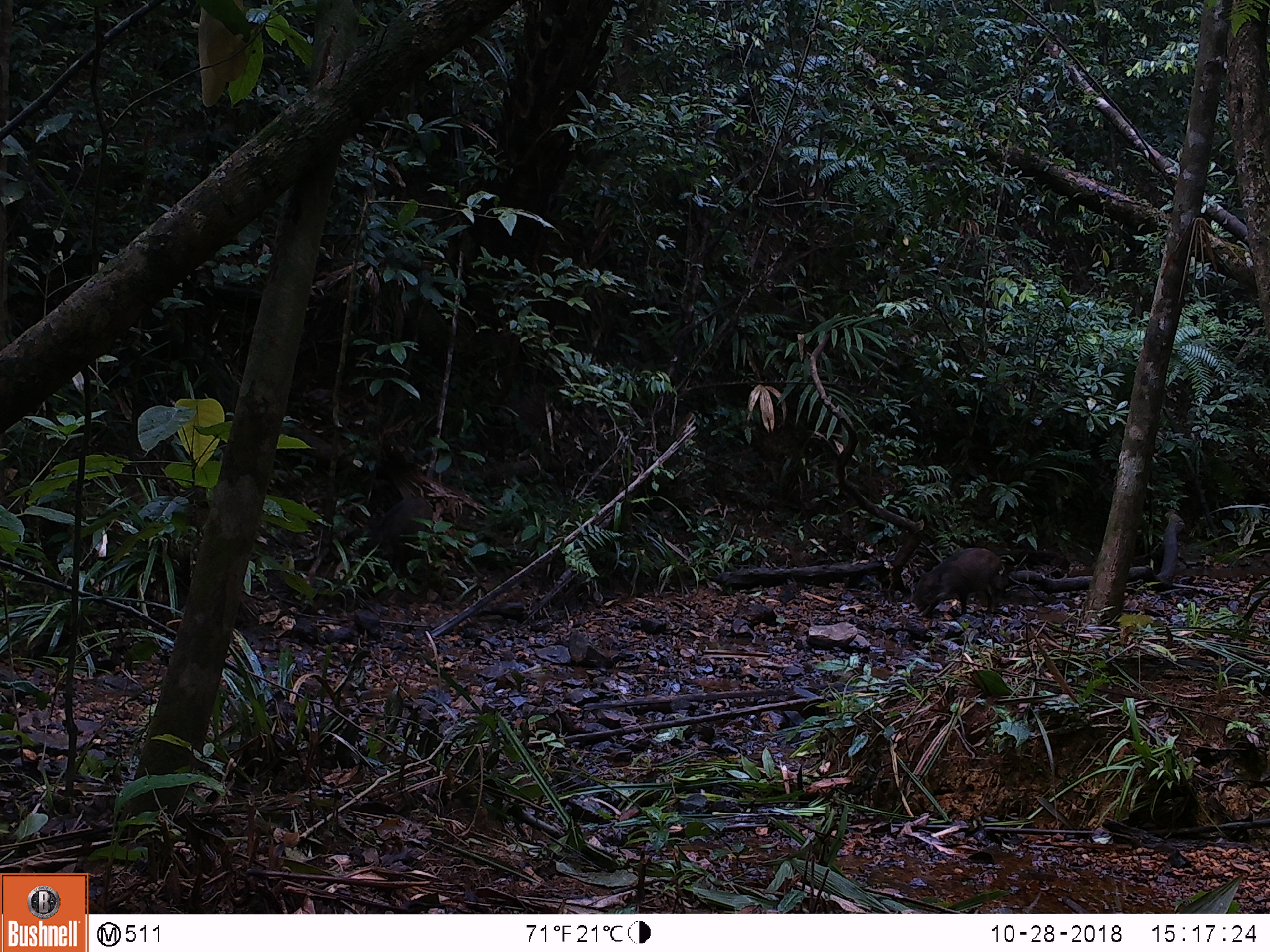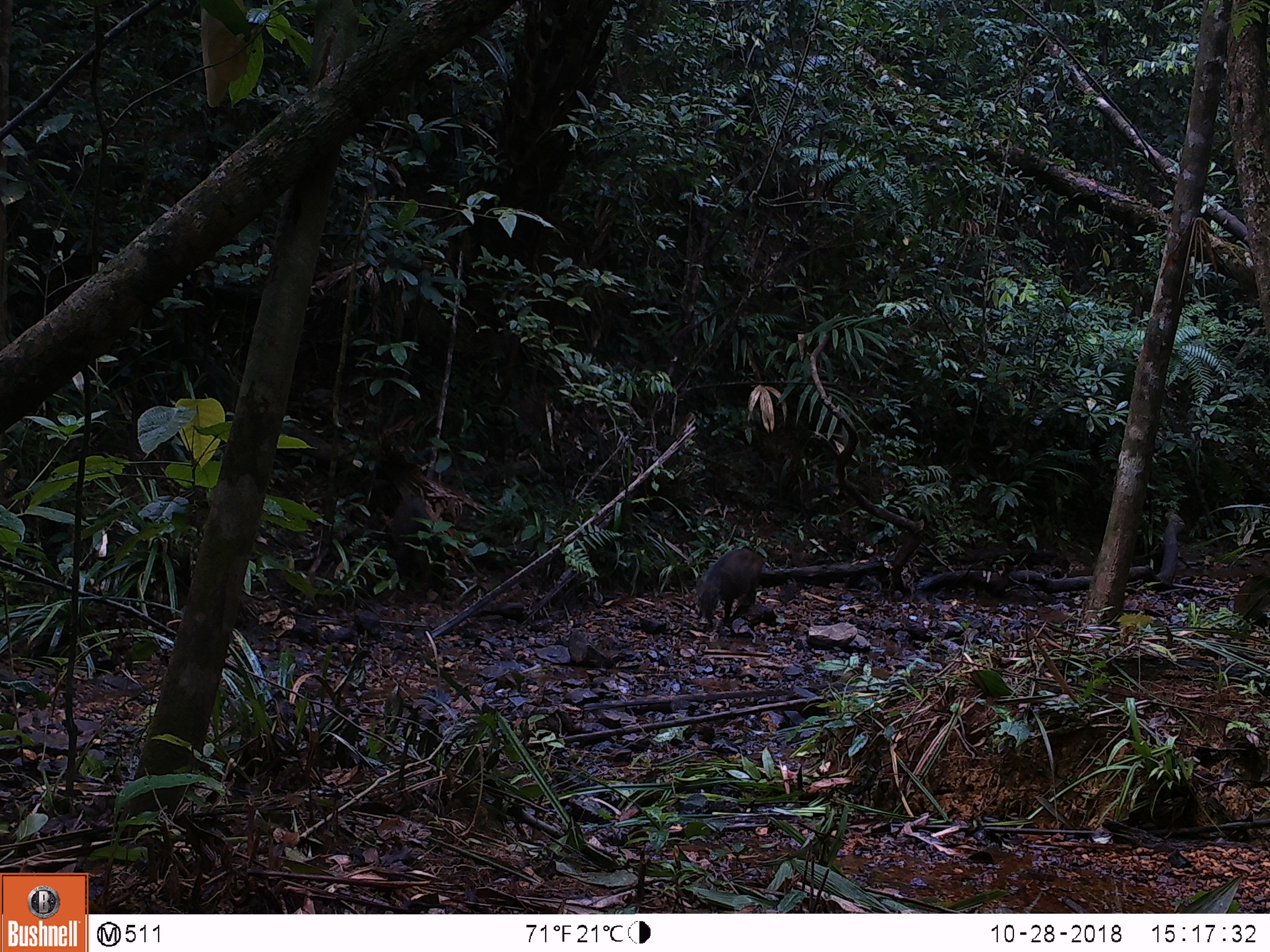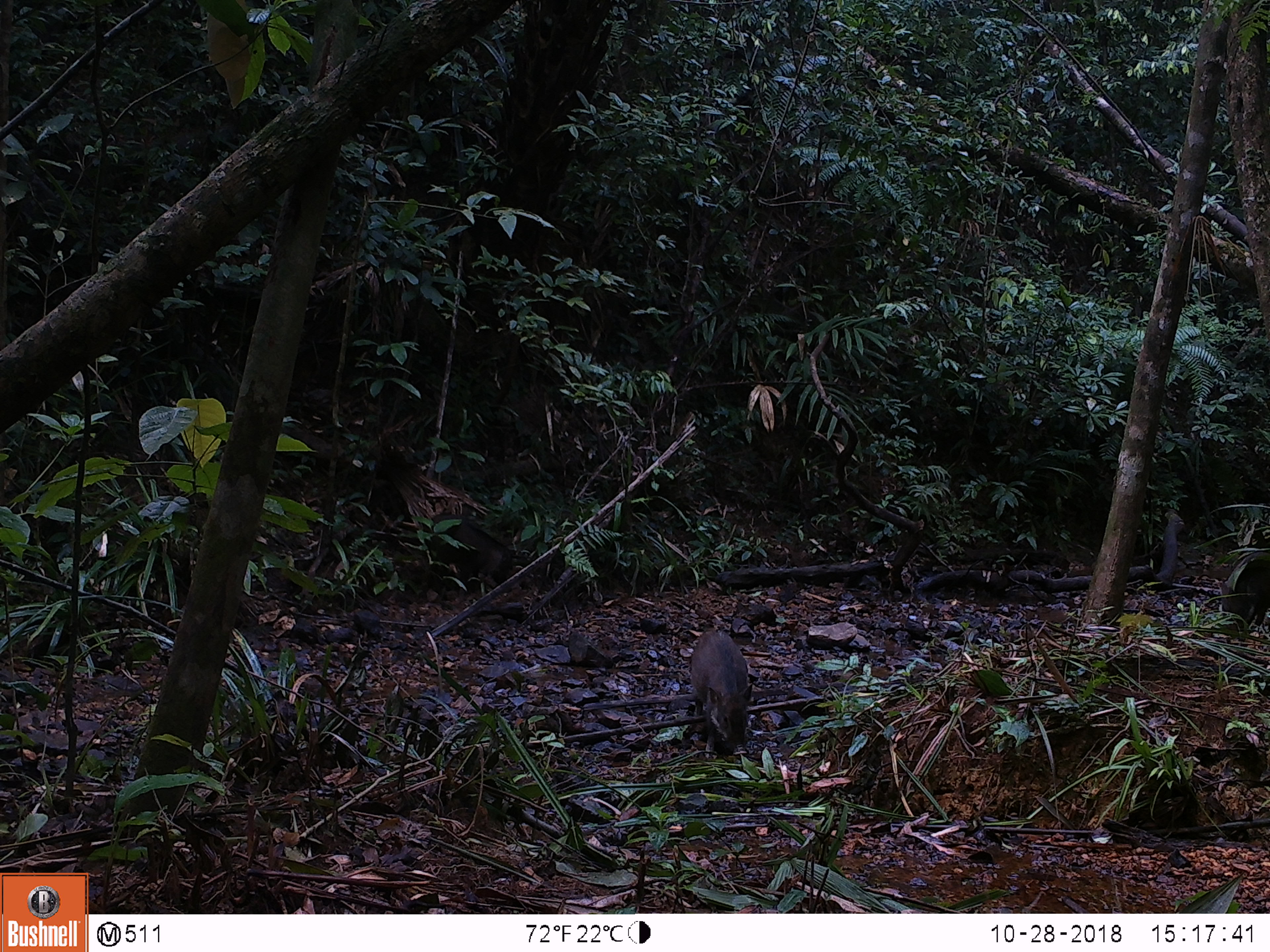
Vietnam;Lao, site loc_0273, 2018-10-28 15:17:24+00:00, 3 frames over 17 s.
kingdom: Animalia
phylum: Chordata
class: Mammalia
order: Artiodactyla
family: Suidae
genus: Sus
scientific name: Sus scrofa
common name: eurasian wild pig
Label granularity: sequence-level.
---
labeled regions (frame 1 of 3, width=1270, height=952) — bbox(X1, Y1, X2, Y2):
eurasian wild pig: bbox(912, 547, 1003, 617); bbox(362, 495, 433, 580)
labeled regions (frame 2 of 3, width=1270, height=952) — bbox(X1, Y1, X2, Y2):
eurasian wild pig: bbox(694, 548, 764, 624); bbox(388, 496, 432, 579)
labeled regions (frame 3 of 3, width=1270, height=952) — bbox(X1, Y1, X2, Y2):
eurasian wild pig: bbox(689, 625, 756, 762); bbox(430, 511, 513, 592); bbox(1218, 549, 1270, 635)